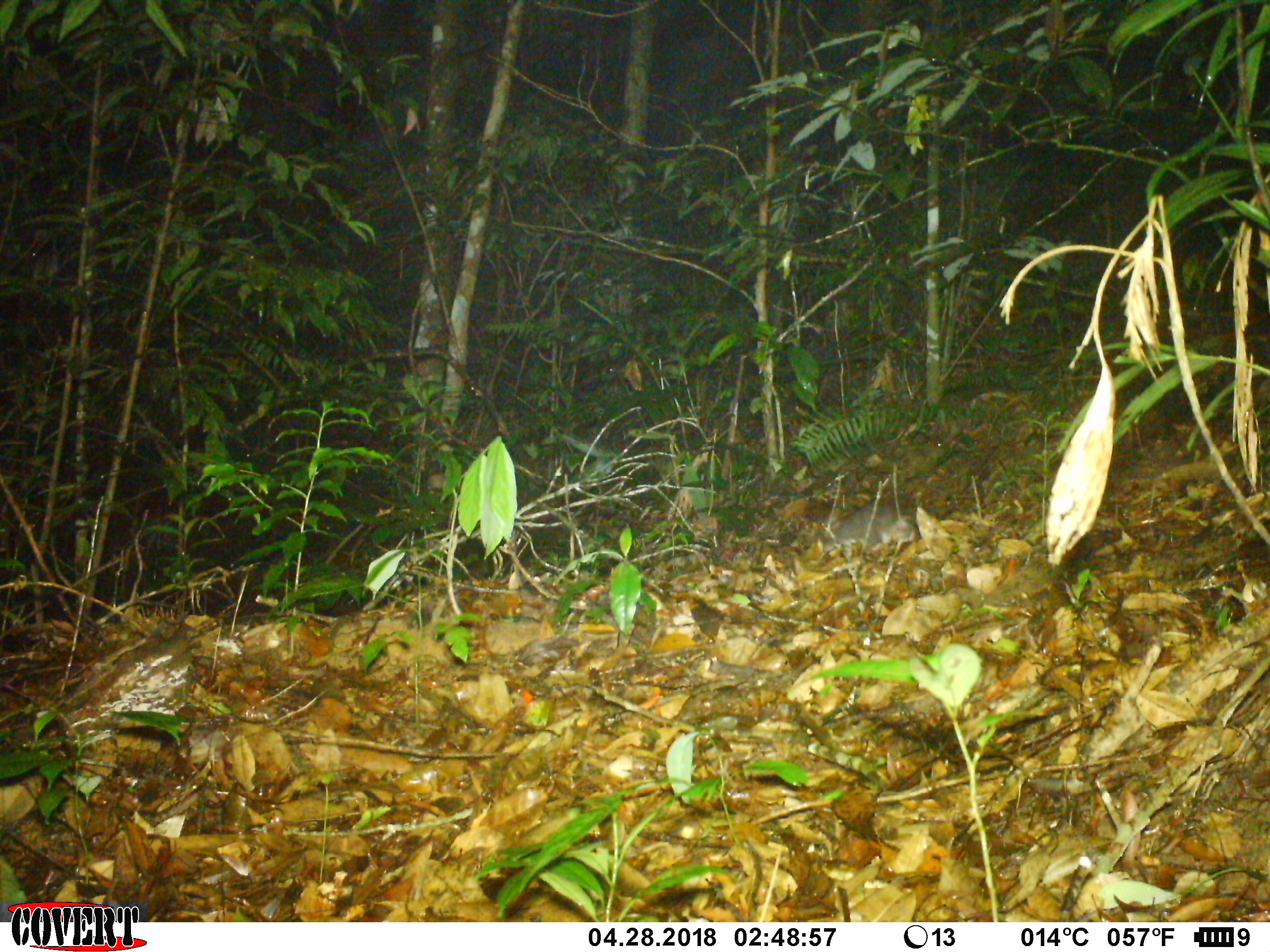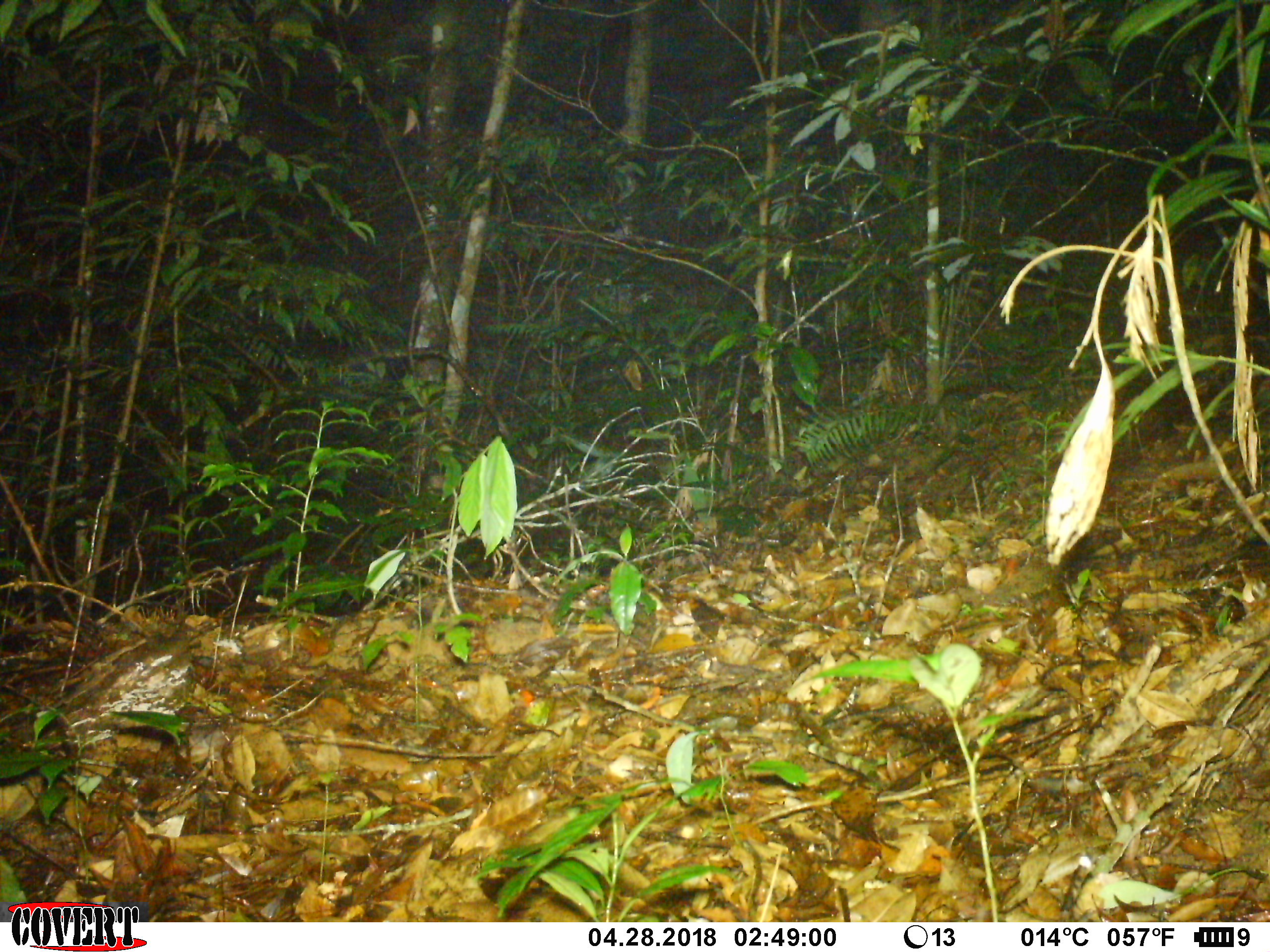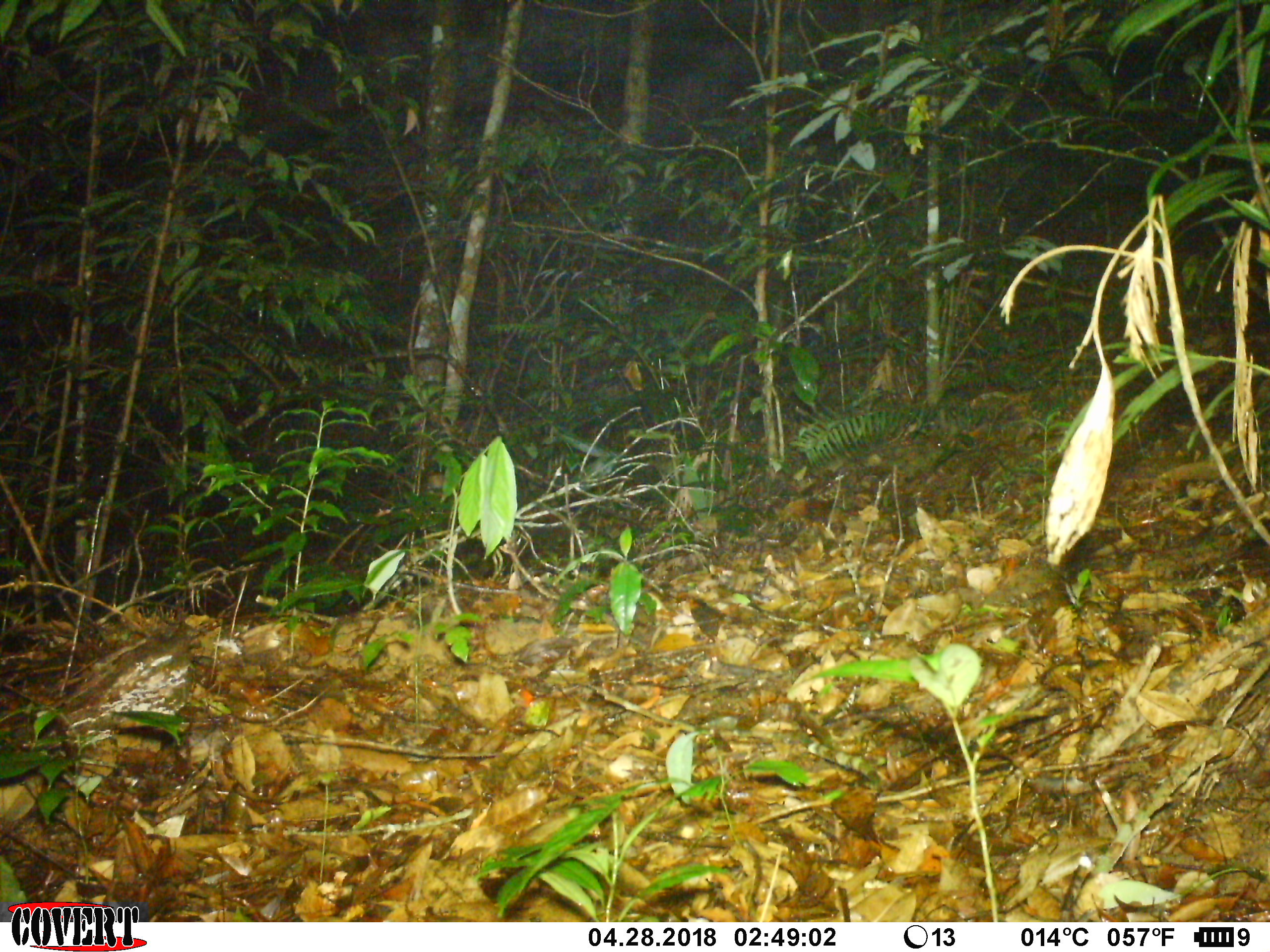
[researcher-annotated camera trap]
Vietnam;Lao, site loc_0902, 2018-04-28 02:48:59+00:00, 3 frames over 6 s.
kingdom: Animalia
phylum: Chordata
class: Mammalia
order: Rodentia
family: Muridae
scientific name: Muridae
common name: old-world mice and rats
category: unidentified murid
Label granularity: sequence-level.